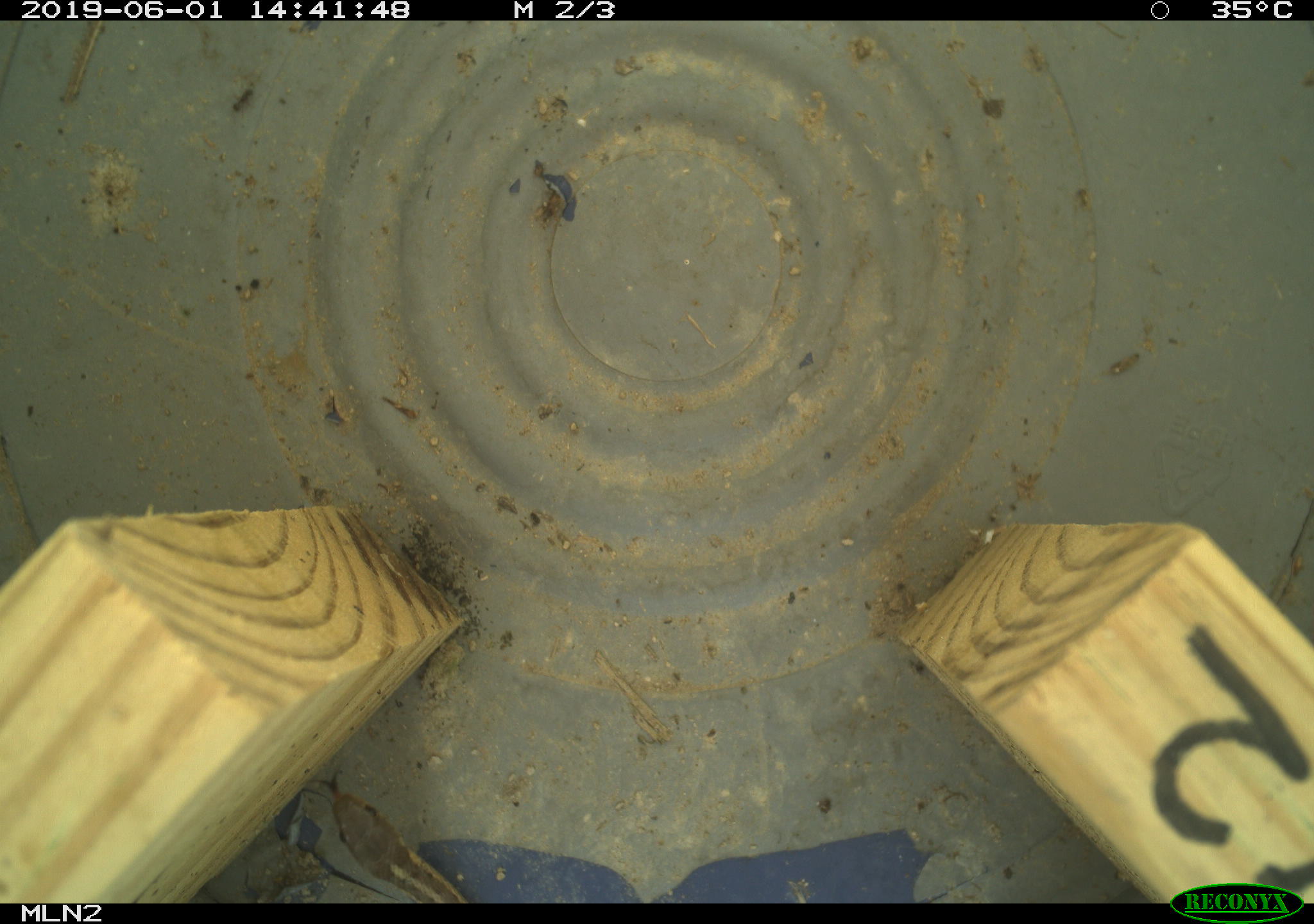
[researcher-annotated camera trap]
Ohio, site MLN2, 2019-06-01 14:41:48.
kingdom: Animalia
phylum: Chordata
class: Reptilia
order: Squamata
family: Colubridae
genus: Thamnophis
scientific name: Thamnophis sirtalis sirtalis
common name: eastern gartersnake